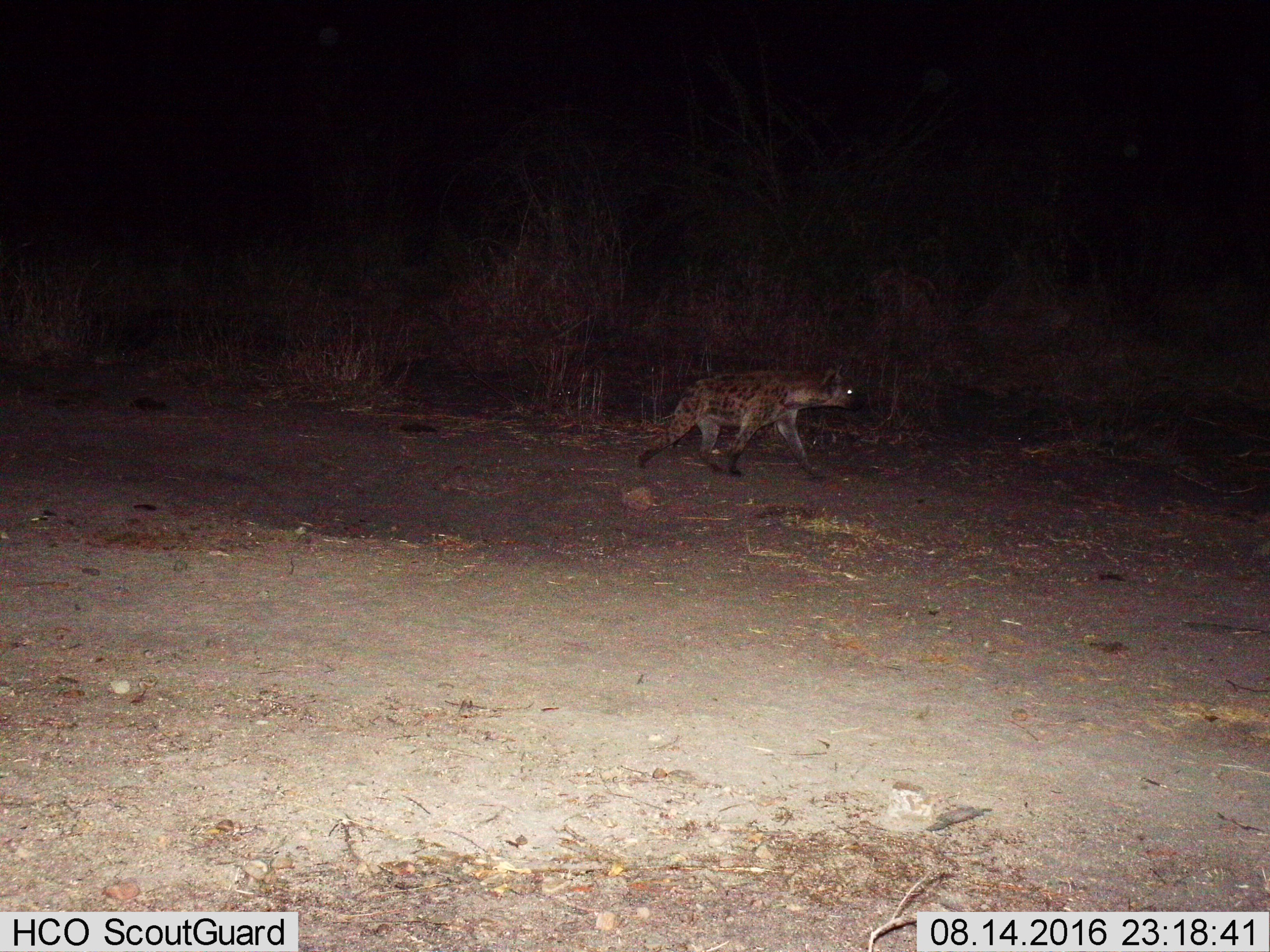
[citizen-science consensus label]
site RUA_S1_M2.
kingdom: Animalia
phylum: Chordata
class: Mammalia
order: Carnivora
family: Hyaenidae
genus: Crocuta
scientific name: Crocuta crocuta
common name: spotted hyena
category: hyenaspotted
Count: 1.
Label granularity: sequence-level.